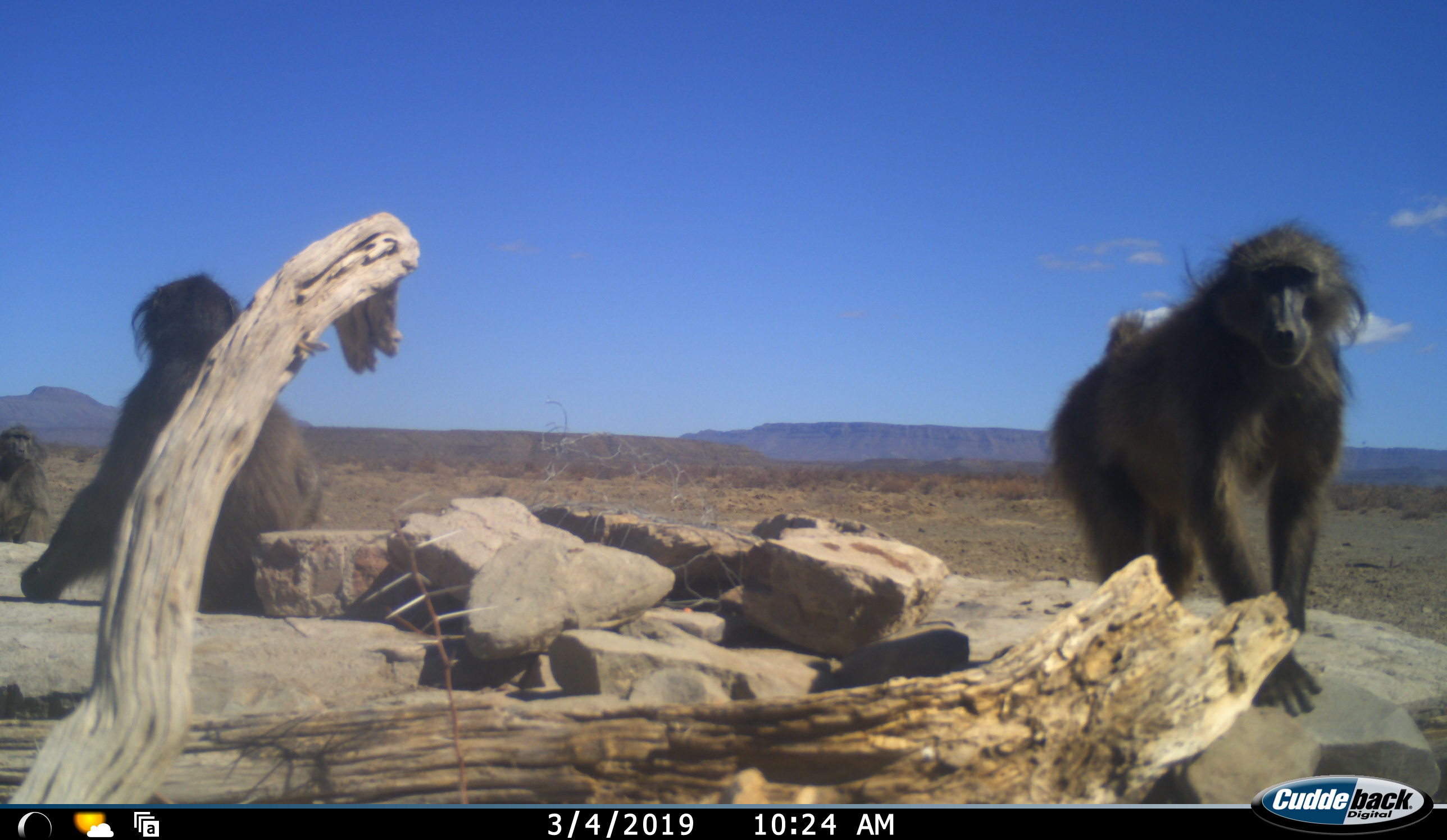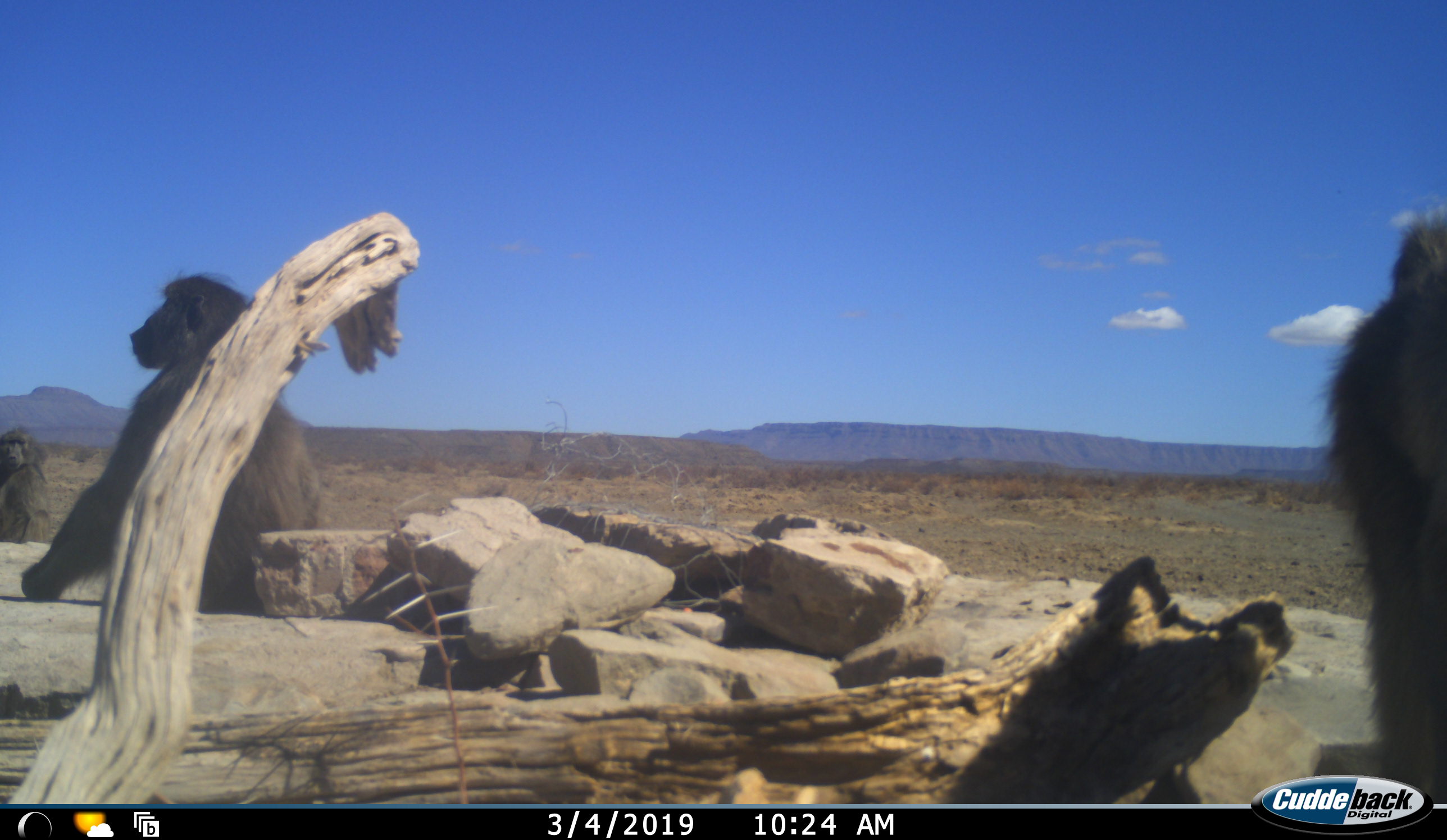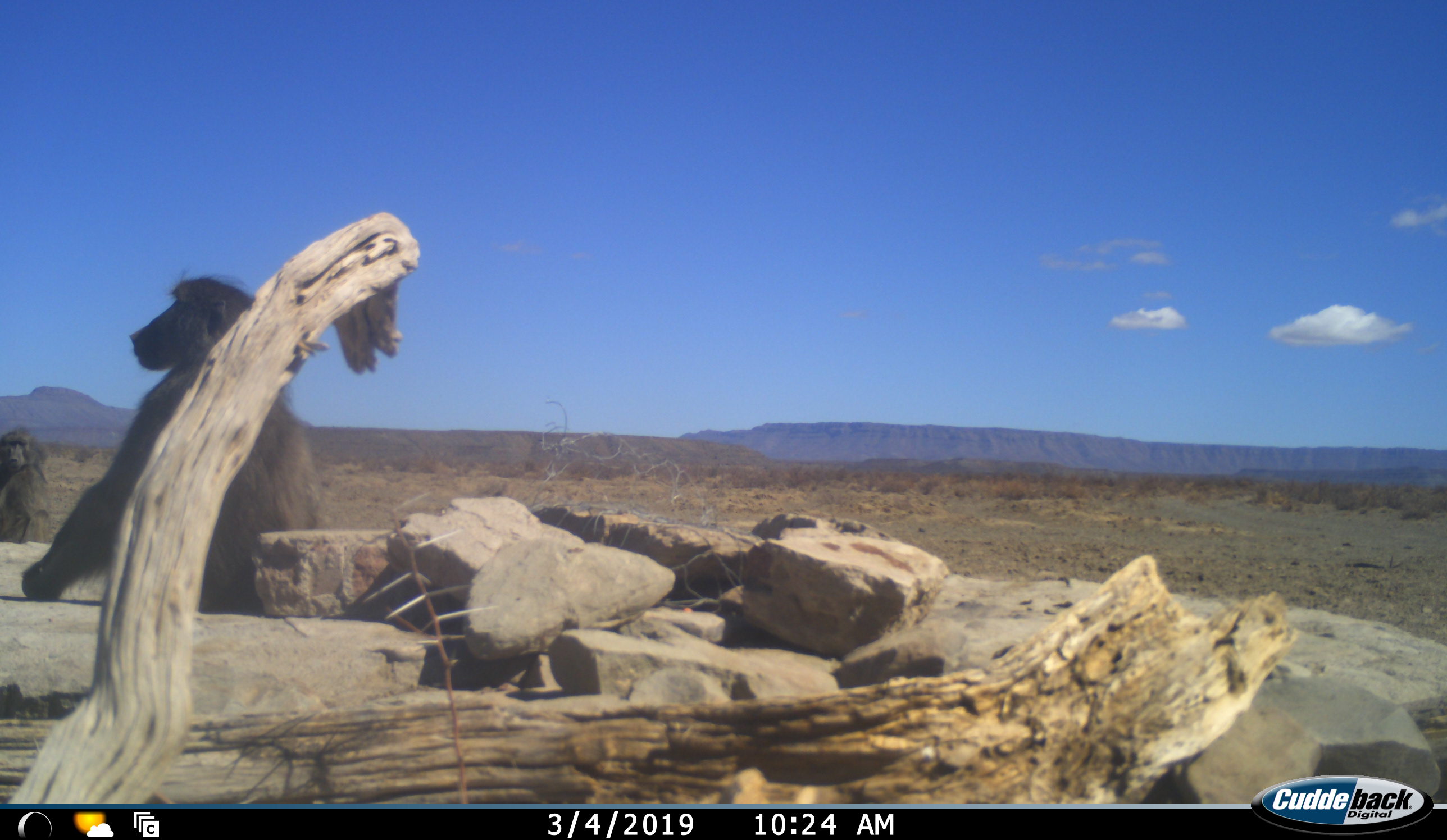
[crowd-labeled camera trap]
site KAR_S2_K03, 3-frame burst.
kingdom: Animalia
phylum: Chordata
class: Mammalia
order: Primates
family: Cercopithecidae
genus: Papio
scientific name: Papio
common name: baboon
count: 3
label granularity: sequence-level